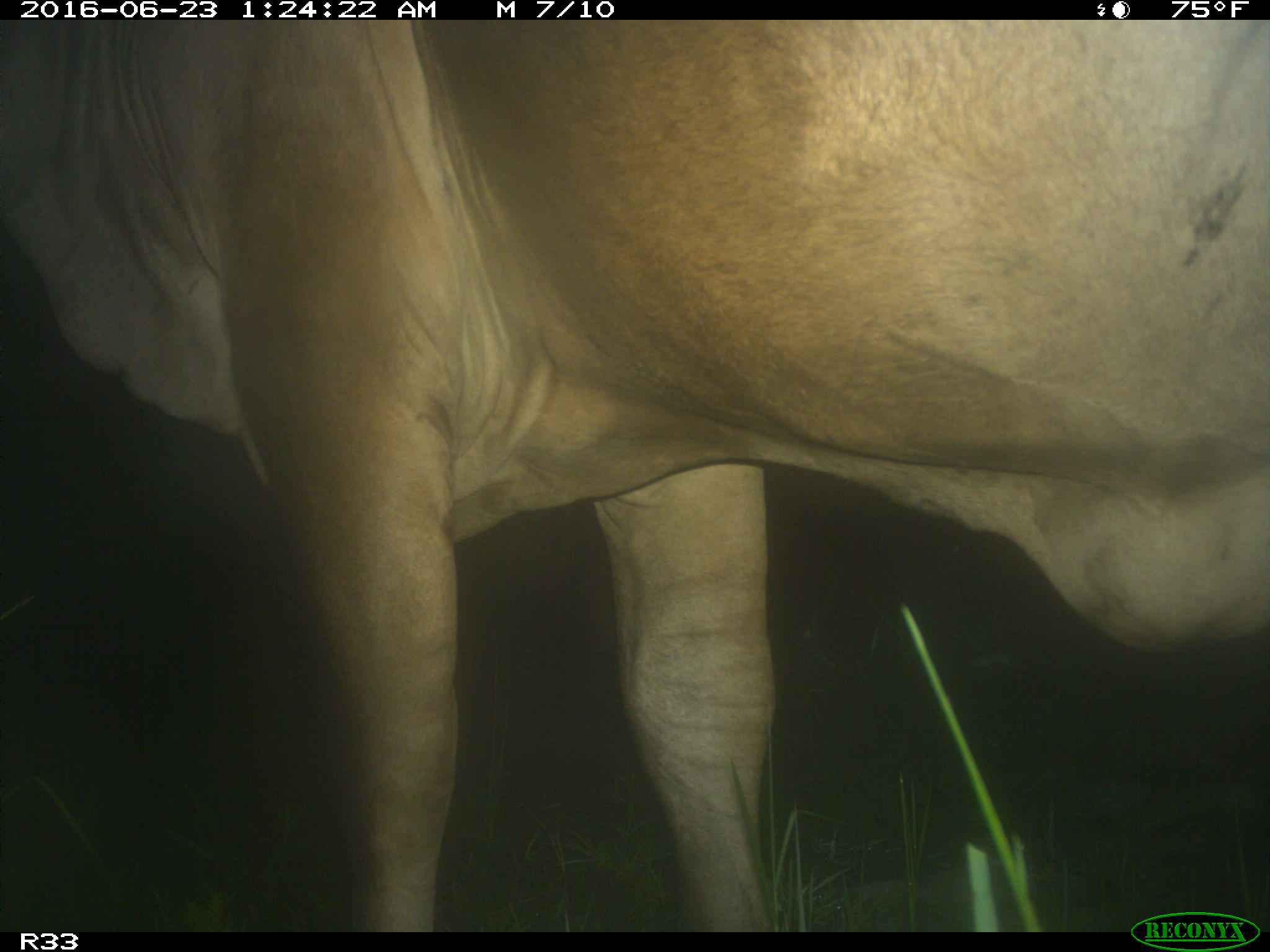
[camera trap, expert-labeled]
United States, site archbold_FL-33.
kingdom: Animalia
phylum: Chordata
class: Mammalia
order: Artiodactyla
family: Bovidae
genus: Bos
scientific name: Bos taurus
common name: domestic cow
Bos taurus (domestic cow).